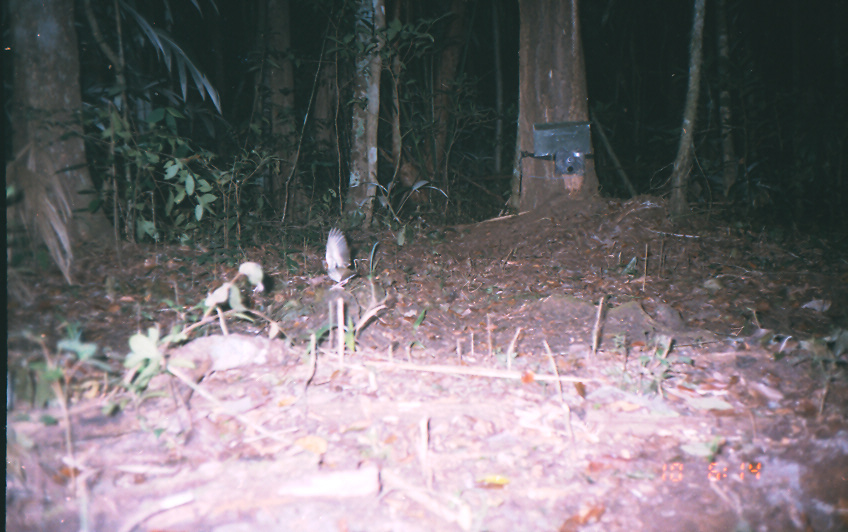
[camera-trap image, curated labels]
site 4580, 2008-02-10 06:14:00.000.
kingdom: Animalia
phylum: Chordata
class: Aves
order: Passeriformes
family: Turdidae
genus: Catharus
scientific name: Catharus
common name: thrushes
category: catharus sp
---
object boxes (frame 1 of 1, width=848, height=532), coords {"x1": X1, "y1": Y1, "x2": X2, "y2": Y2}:
catharus sp: {"x1": 321, "y1": 226, "x2": 368, "y2": 282}